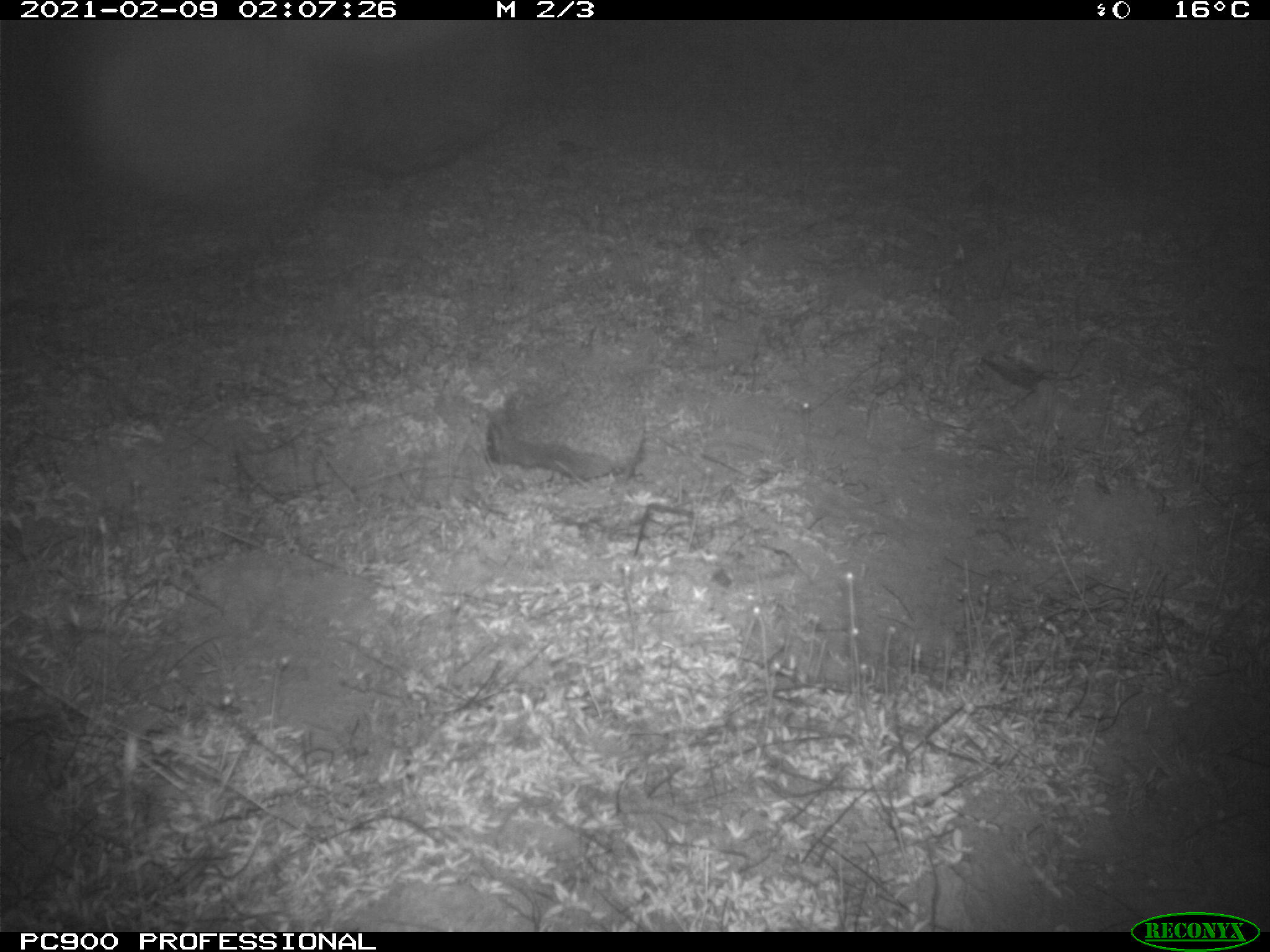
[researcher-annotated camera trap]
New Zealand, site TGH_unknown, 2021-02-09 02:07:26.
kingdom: Animalia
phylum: Chordata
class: Mammalia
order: Eulipotyphla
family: Erinaceidae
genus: Erinaceus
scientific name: Erinaceus europaeus europaeus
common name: european hedgehog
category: hedgehog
Hedgehog (european hedgehog) (Erinaceus europaeus europaeus).